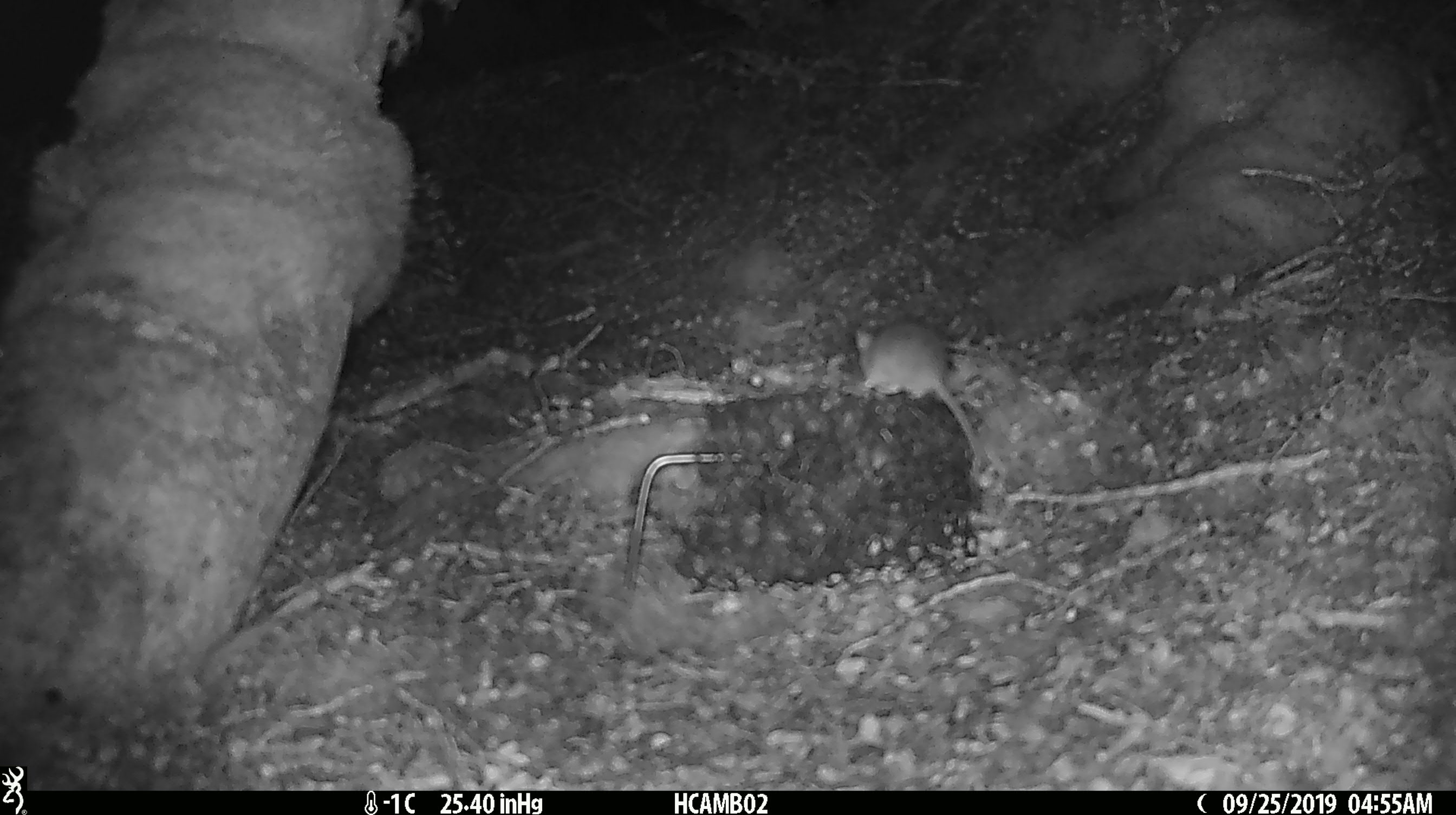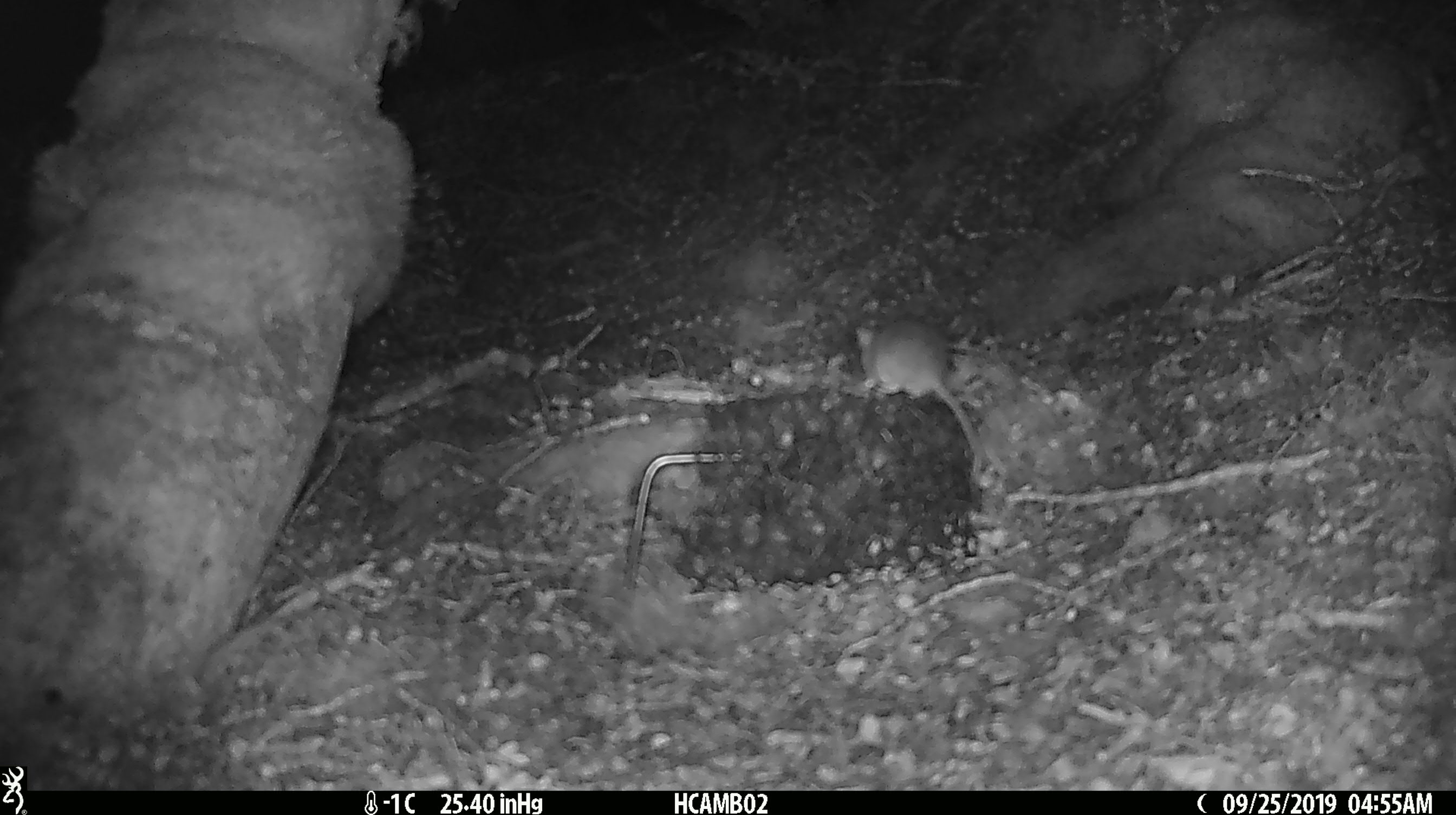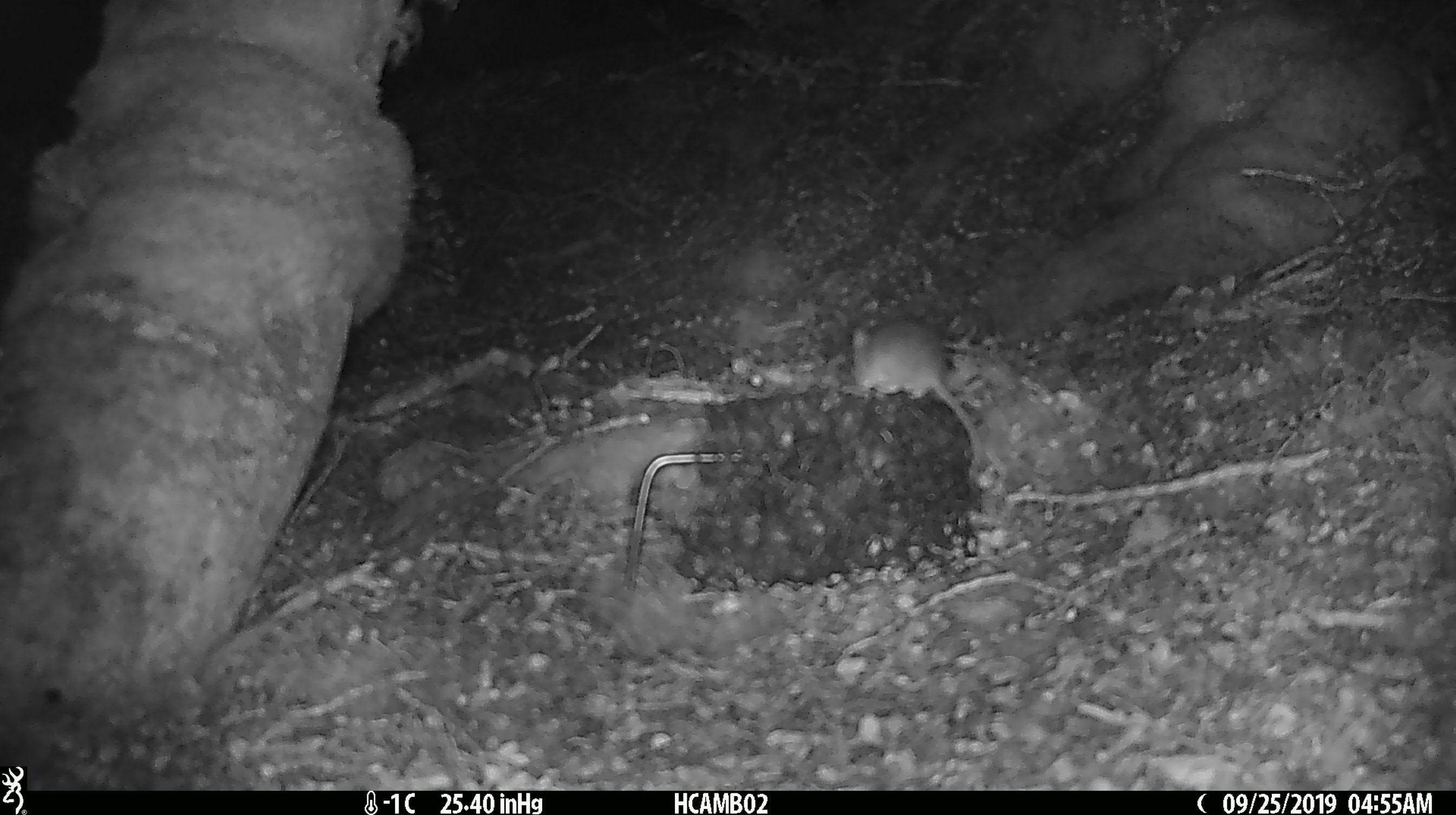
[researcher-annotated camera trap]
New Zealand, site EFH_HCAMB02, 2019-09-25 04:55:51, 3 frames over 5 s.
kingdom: Animalia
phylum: Chordata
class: Mammalia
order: Rodentia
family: Muridae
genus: Mus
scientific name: Mus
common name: mouse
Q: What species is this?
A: Mouse (Mus).